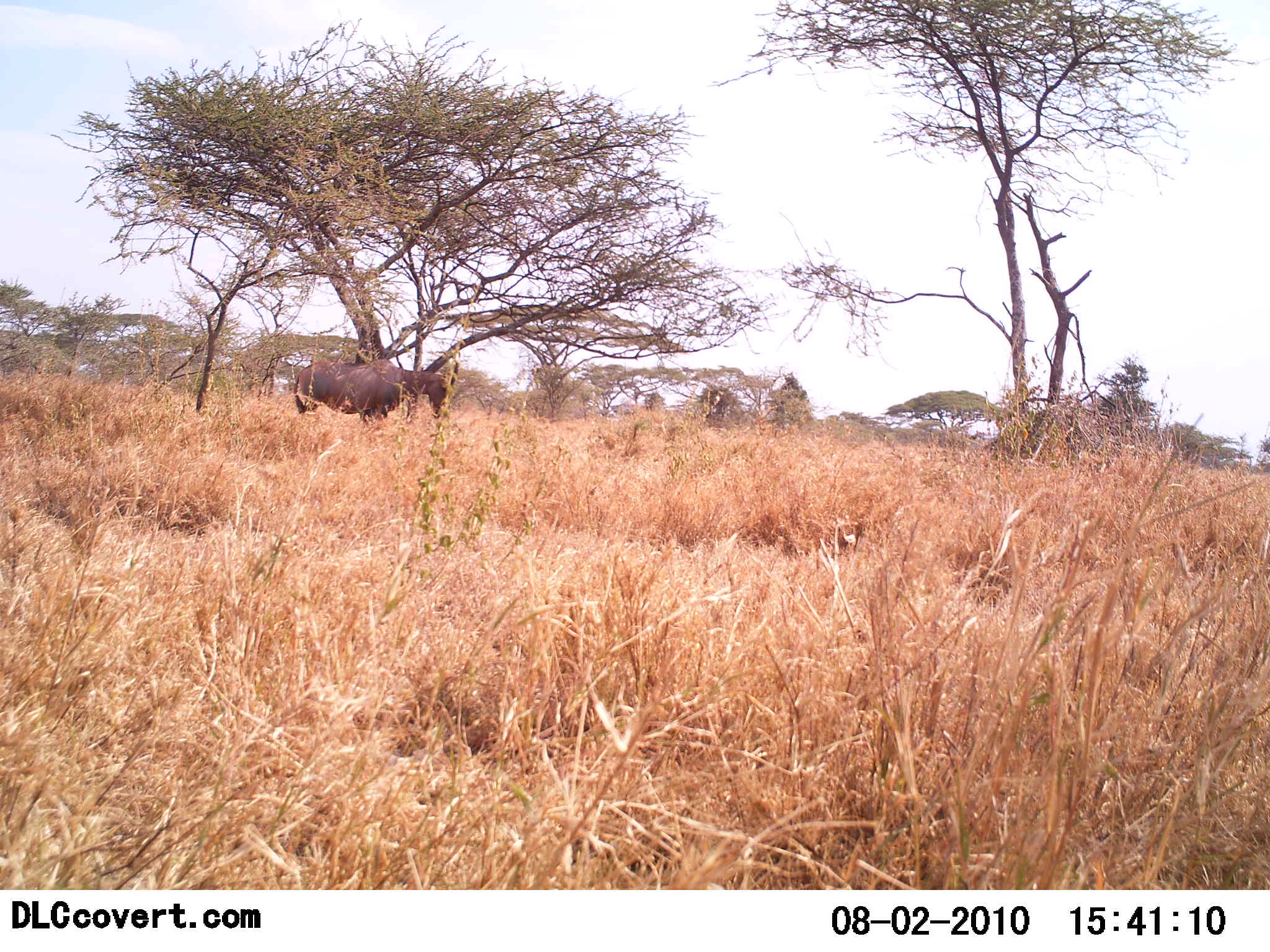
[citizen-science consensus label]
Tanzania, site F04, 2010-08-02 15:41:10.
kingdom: Animalia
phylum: Chordata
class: Mammalia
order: Artiodactyla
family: Bovidae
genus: Damaliscus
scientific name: Damaliscus lunatus jimela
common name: topi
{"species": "topi (Damaliscus lunatus jimela)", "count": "1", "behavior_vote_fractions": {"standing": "100%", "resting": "0%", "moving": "0%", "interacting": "0%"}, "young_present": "0%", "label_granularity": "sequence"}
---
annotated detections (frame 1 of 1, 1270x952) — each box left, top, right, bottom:
animal: 293, 357, 459, 430